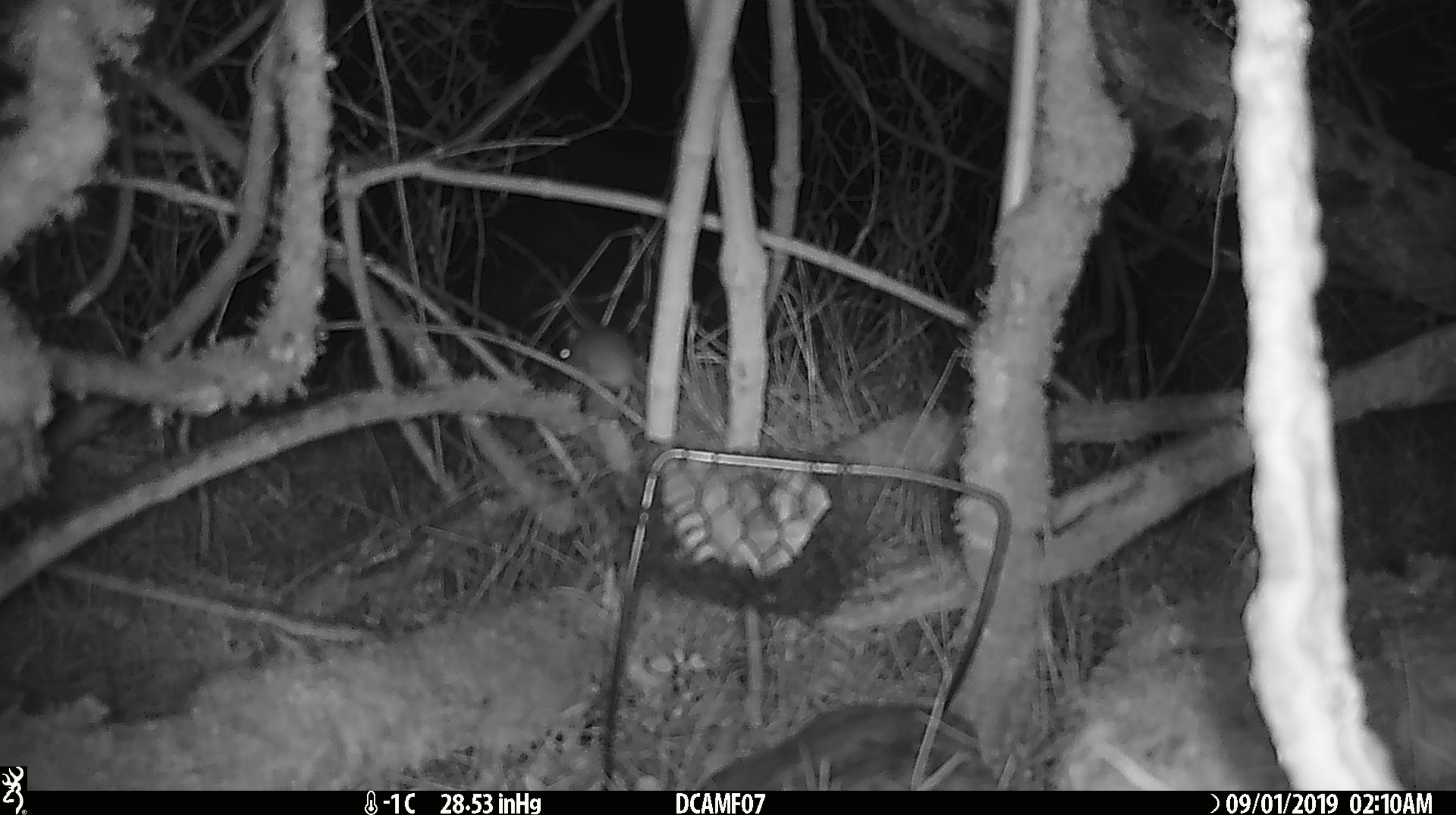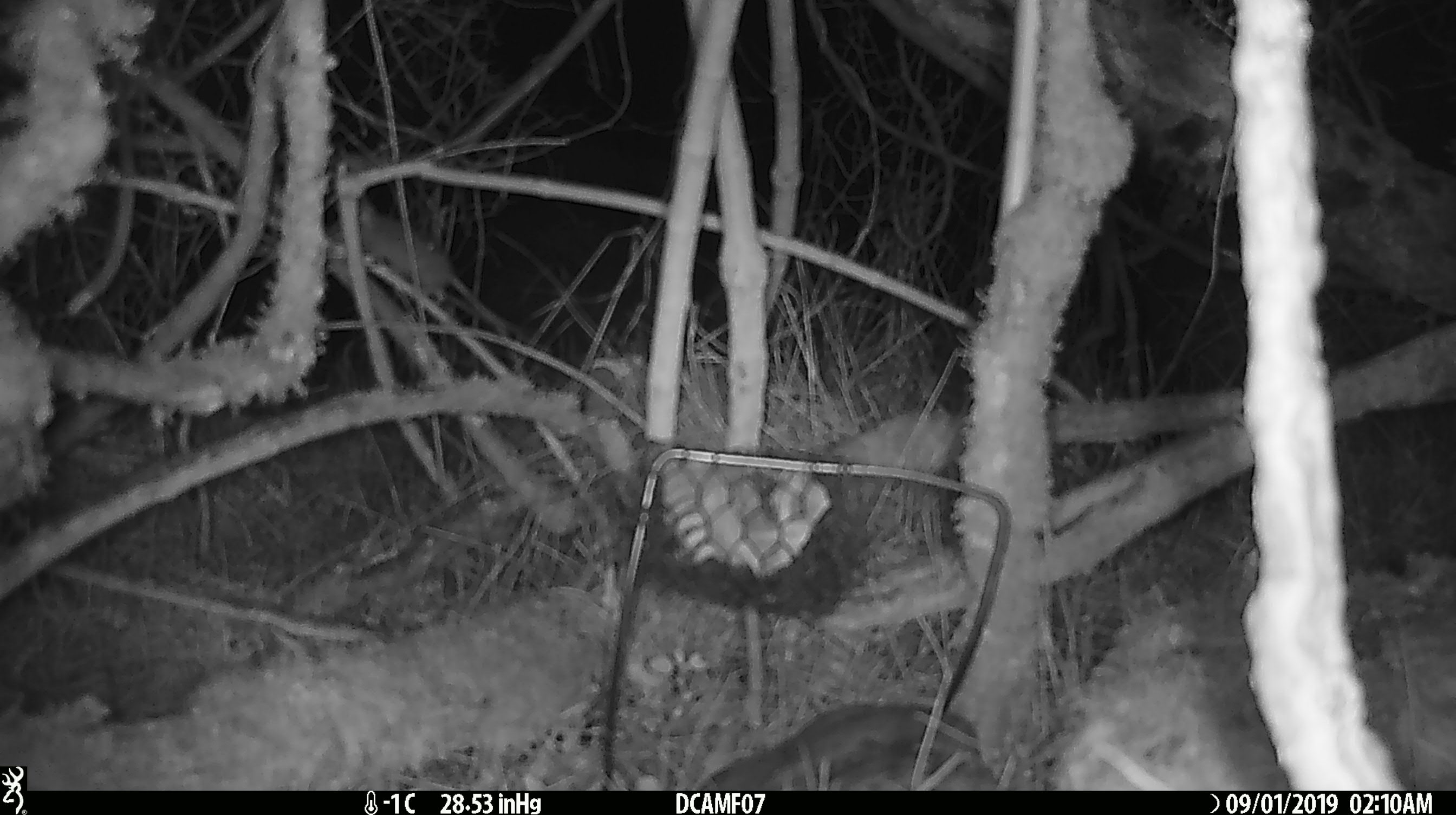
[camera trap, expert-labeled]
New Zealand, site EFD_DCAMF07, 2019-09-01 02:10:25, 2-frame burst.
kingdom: Animalia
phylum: Chordata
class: Mammalia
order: Rodentia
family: Muridae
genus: Mus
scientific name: Mus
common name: mouse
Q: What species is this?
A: Mouse (Mus).